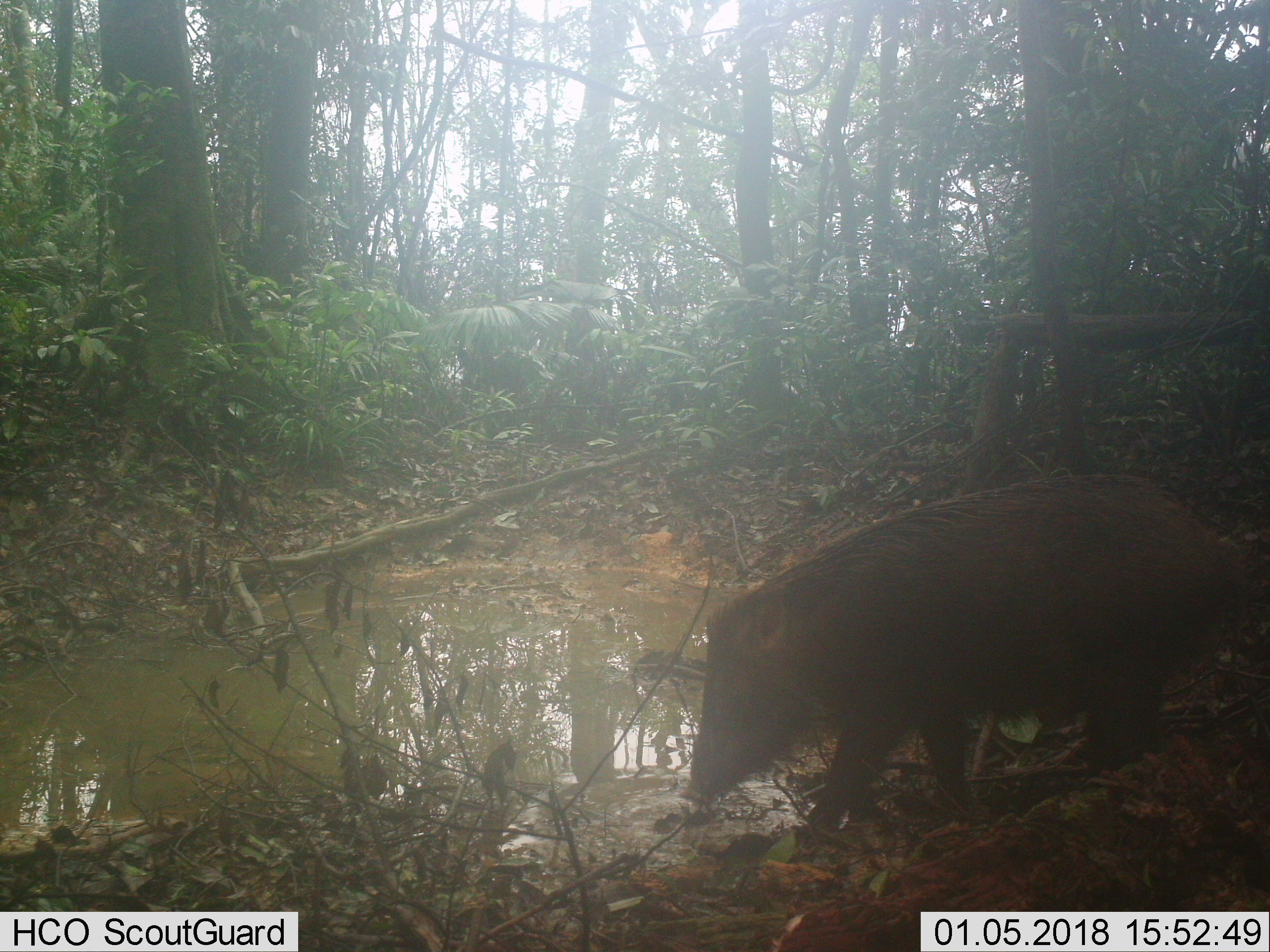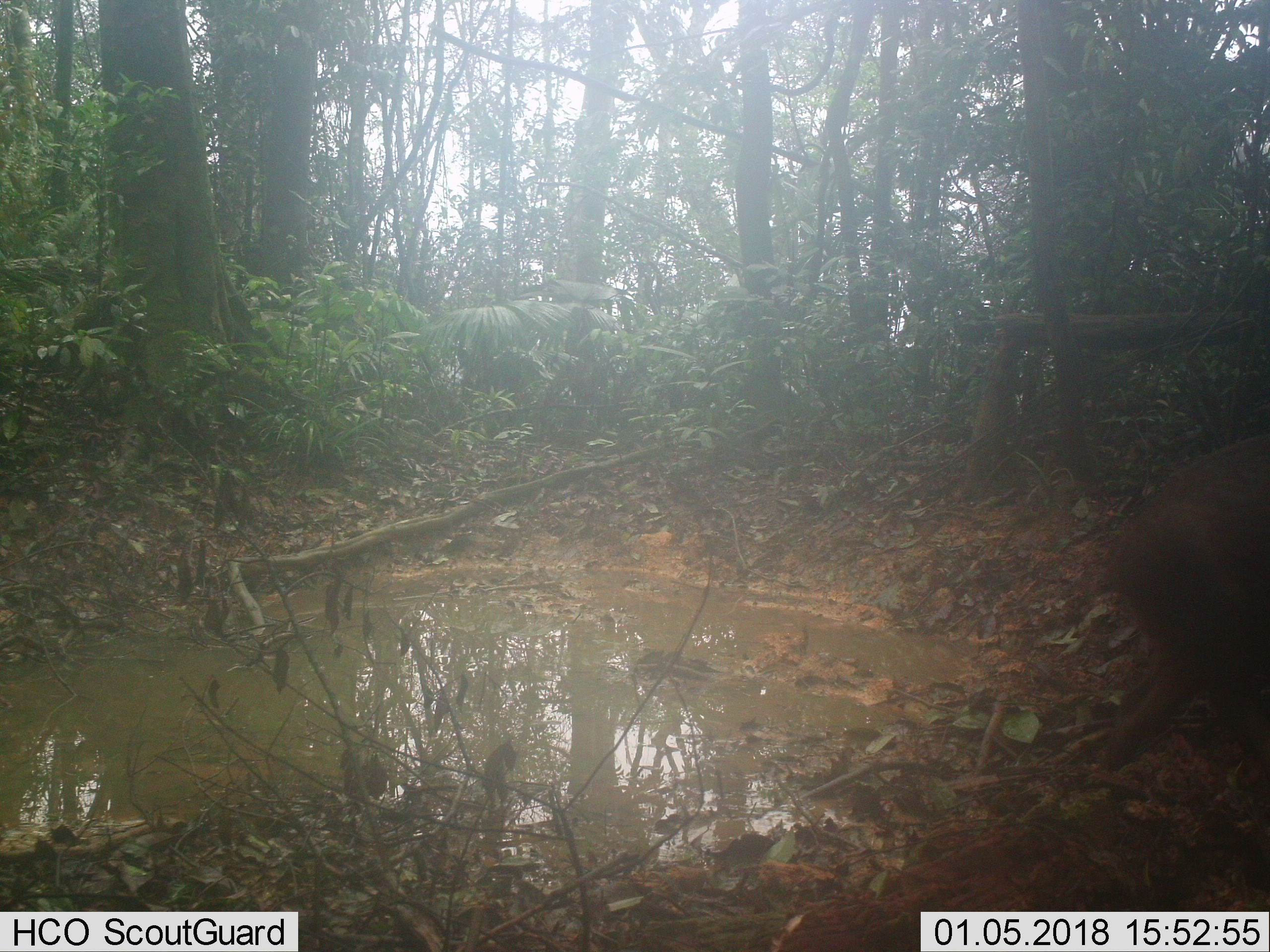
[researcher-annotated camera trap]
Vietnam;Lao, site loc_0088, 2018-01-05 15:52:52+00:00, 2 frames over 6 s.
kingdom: Animalia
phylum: Chordata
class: Mammalia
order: Artiodactyla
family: Suidae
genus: Sus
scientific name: Sus scrofa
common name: eurasian wild pig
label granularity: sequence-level